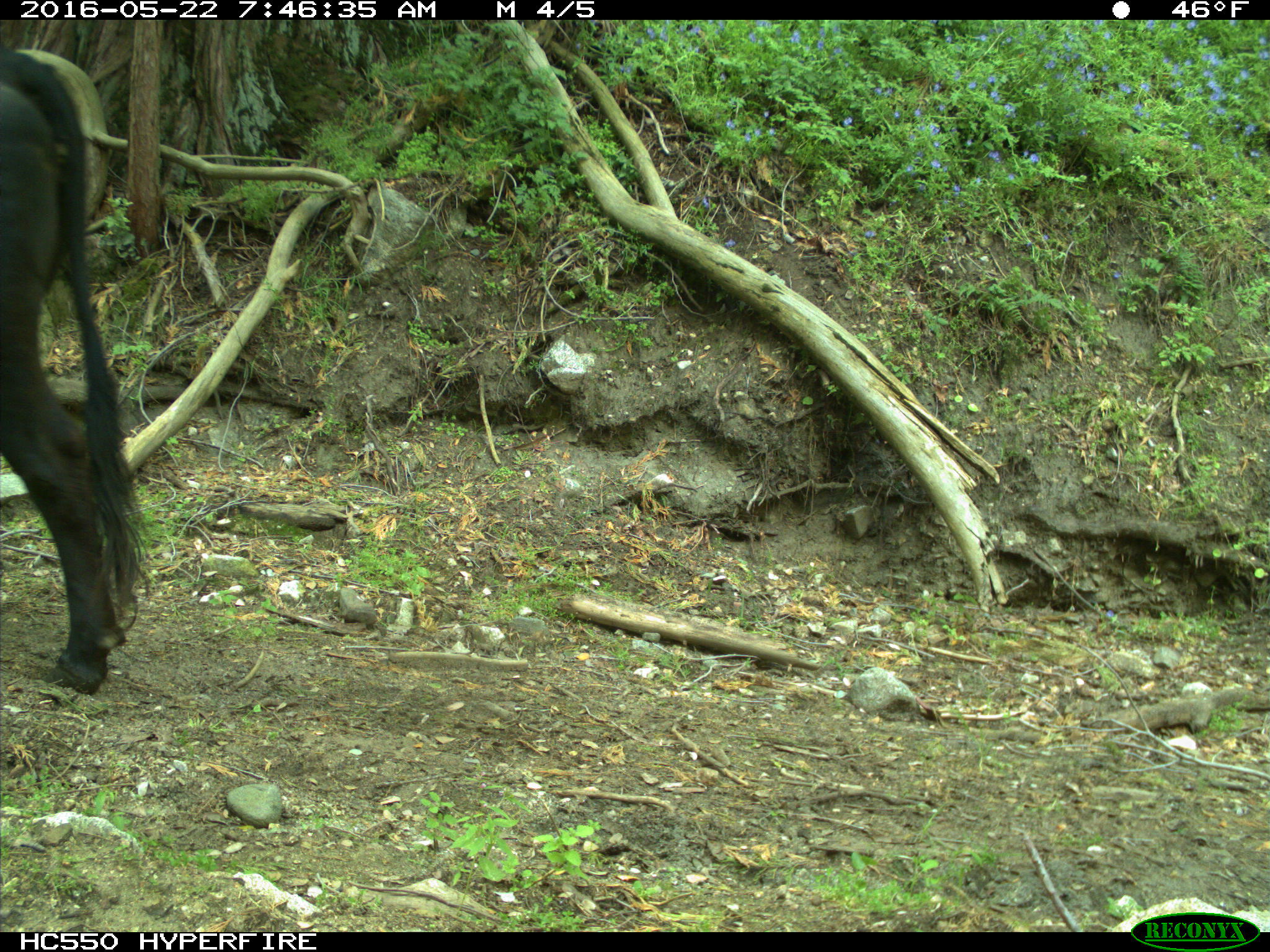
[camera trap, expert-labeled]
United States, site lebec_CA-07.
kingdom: Animalia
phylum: Chordata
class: Mammalia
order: Artiodactyla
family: Bovidae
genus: Bos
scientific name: Bos taurus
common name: domestic cow